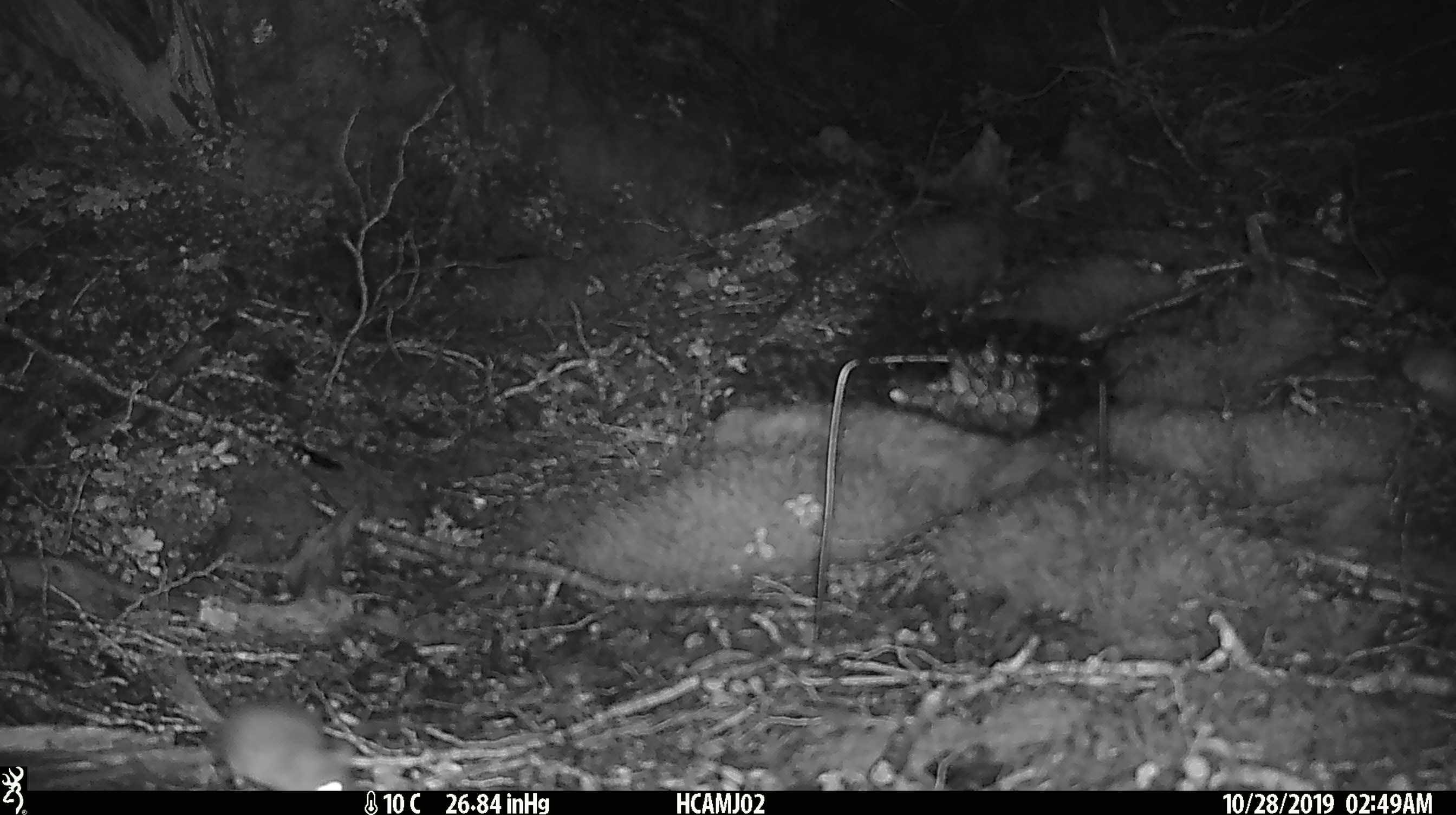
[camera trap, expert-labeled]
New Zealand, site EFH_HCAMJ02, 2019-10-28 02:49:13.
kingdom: Animalia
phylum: Chordata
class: Mammalia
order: Rodentia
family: Muridae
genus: Mus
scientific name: Mus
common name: mouse